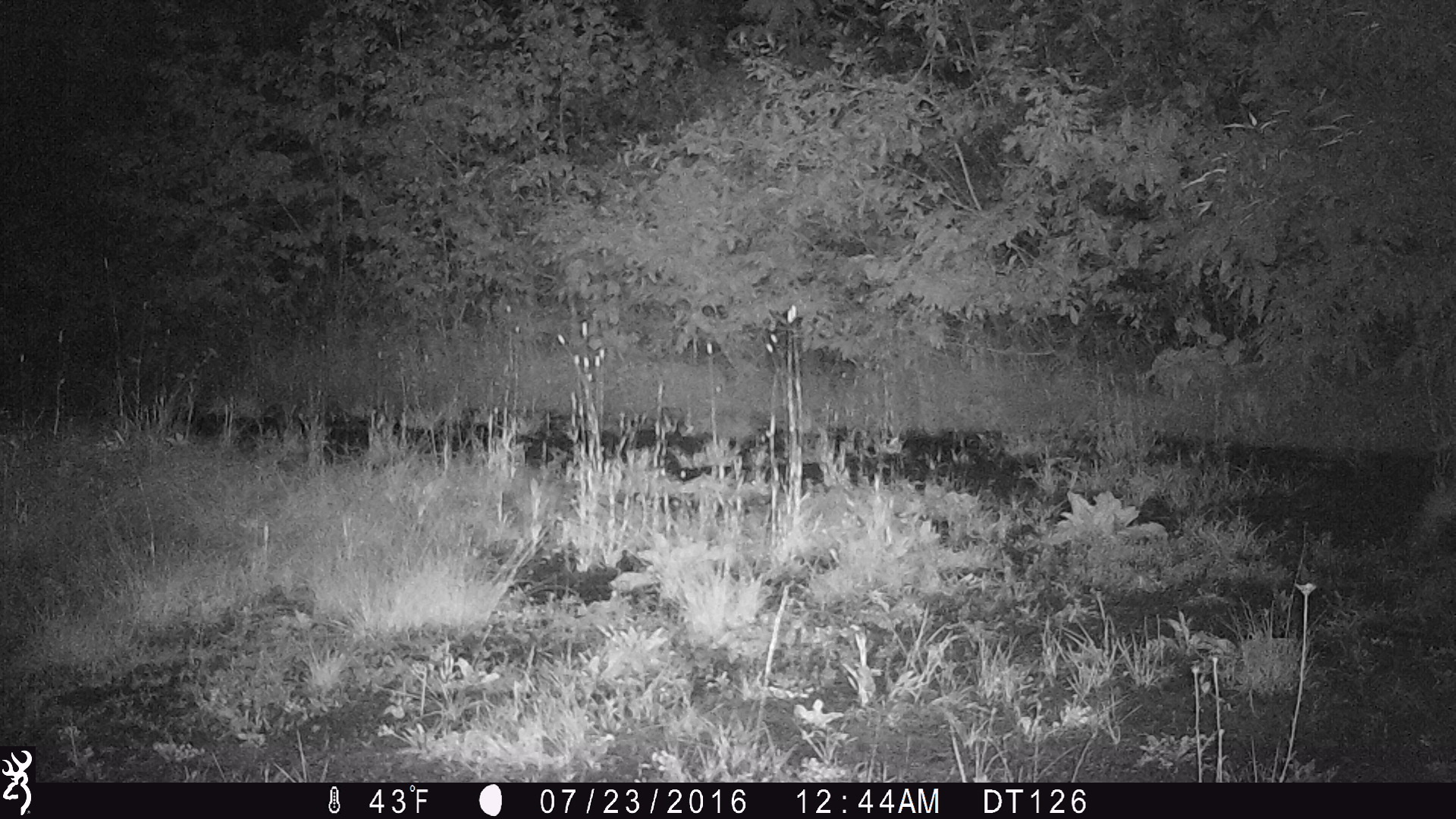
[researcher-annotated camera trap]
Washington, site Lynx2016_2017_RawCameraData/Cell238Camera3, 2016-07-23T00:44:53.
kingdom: Animalia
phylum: Chordata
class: Mammalia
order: Carnivora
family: Felidae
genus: Lynx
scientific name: Lynx rufus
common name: bobcat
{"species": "Lynx rufus (bobcat)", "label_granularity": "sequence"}